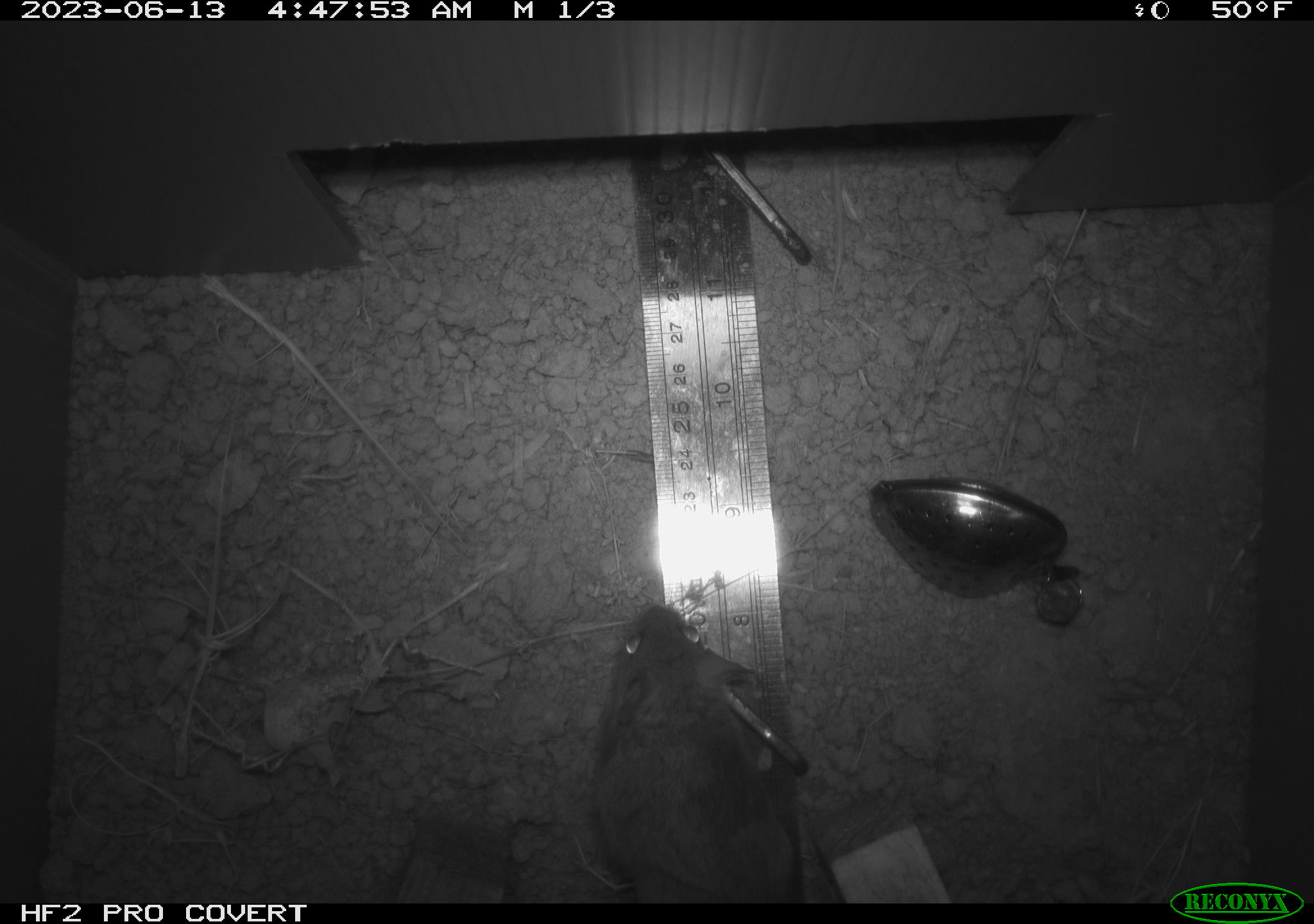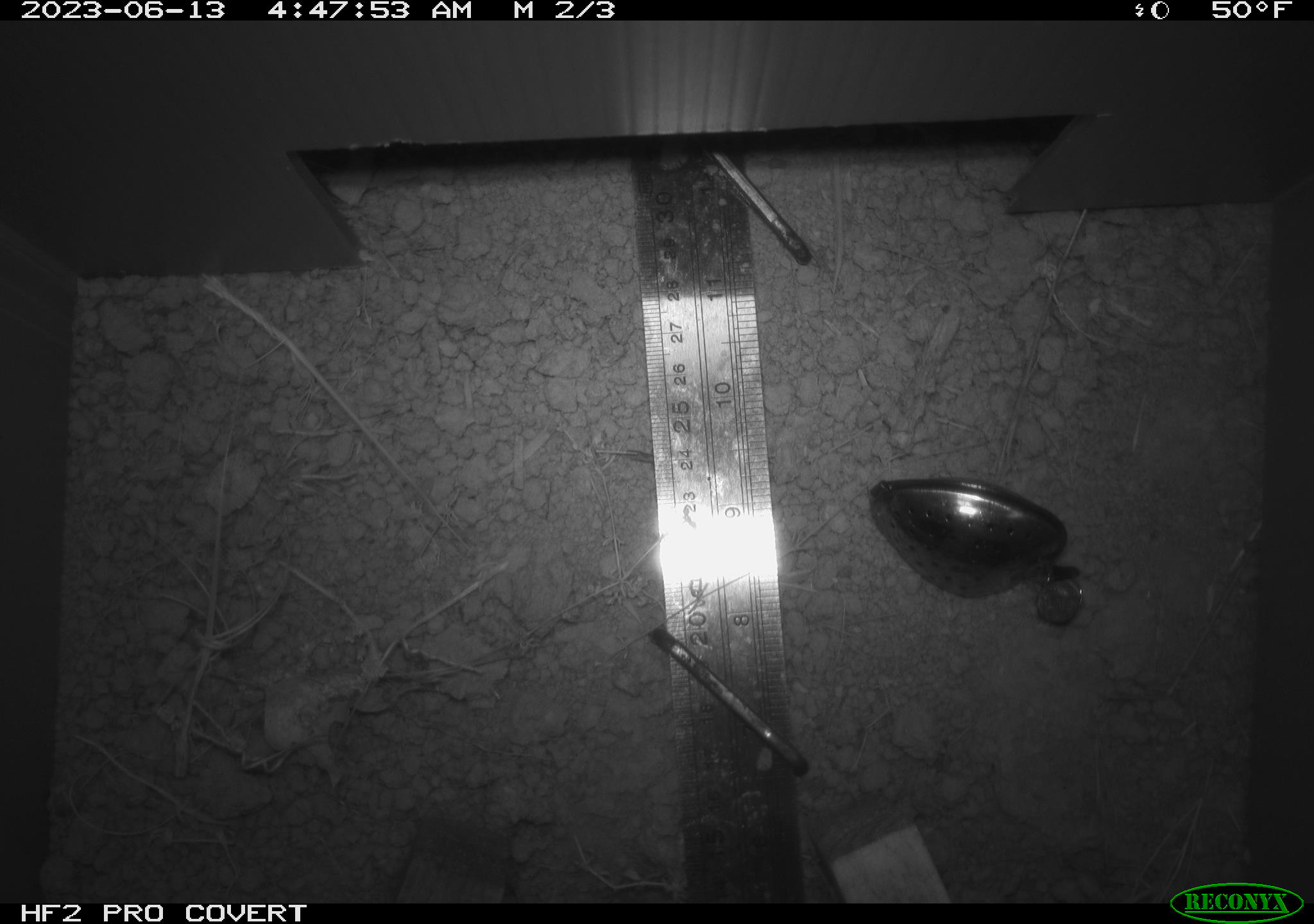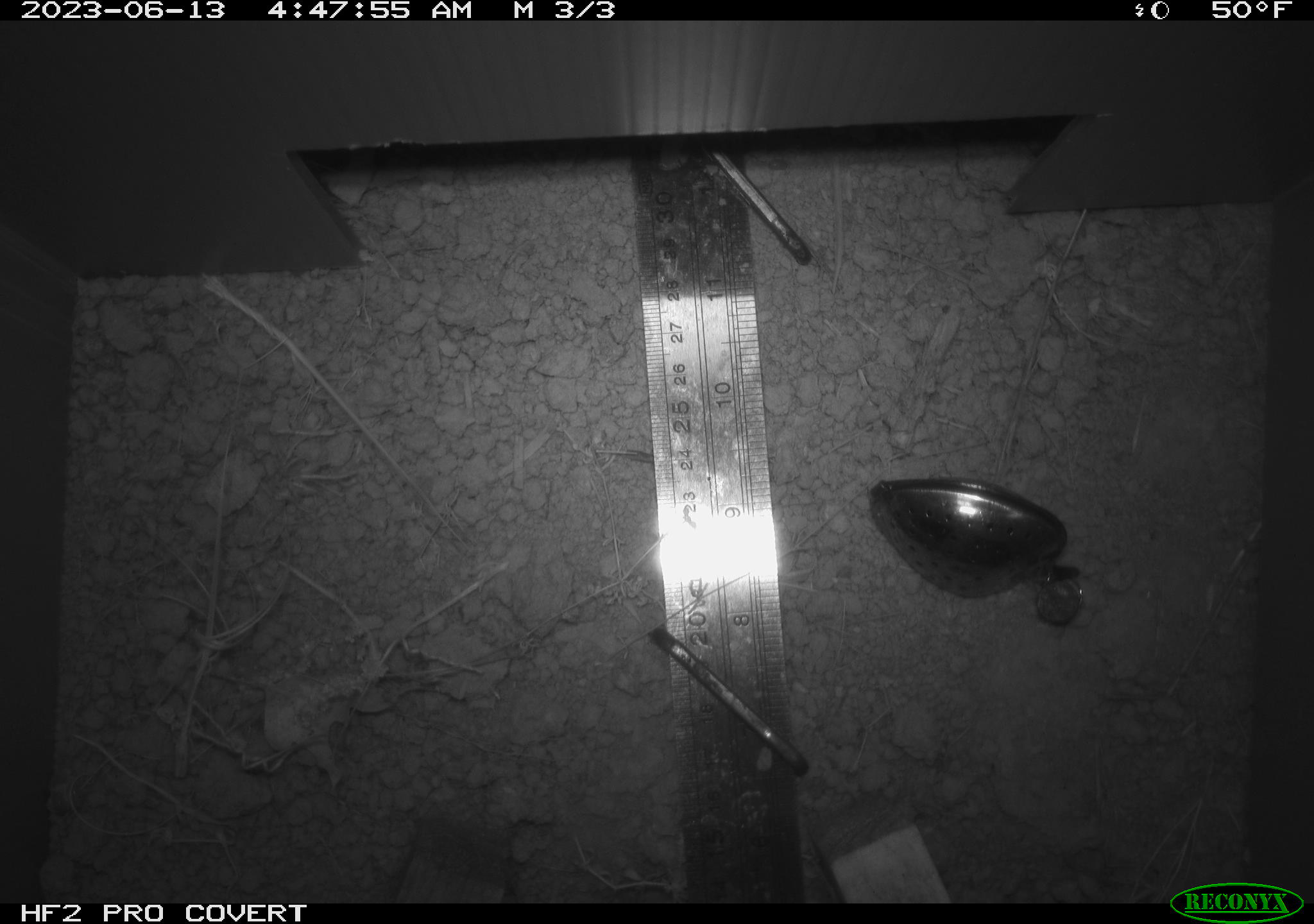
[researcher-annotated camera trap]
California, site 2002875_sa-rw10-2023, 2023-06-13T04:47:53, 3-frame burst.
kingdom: Animalia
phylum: Chordata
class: Mammalia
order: Rodentia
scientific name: Rodentia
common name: rodent